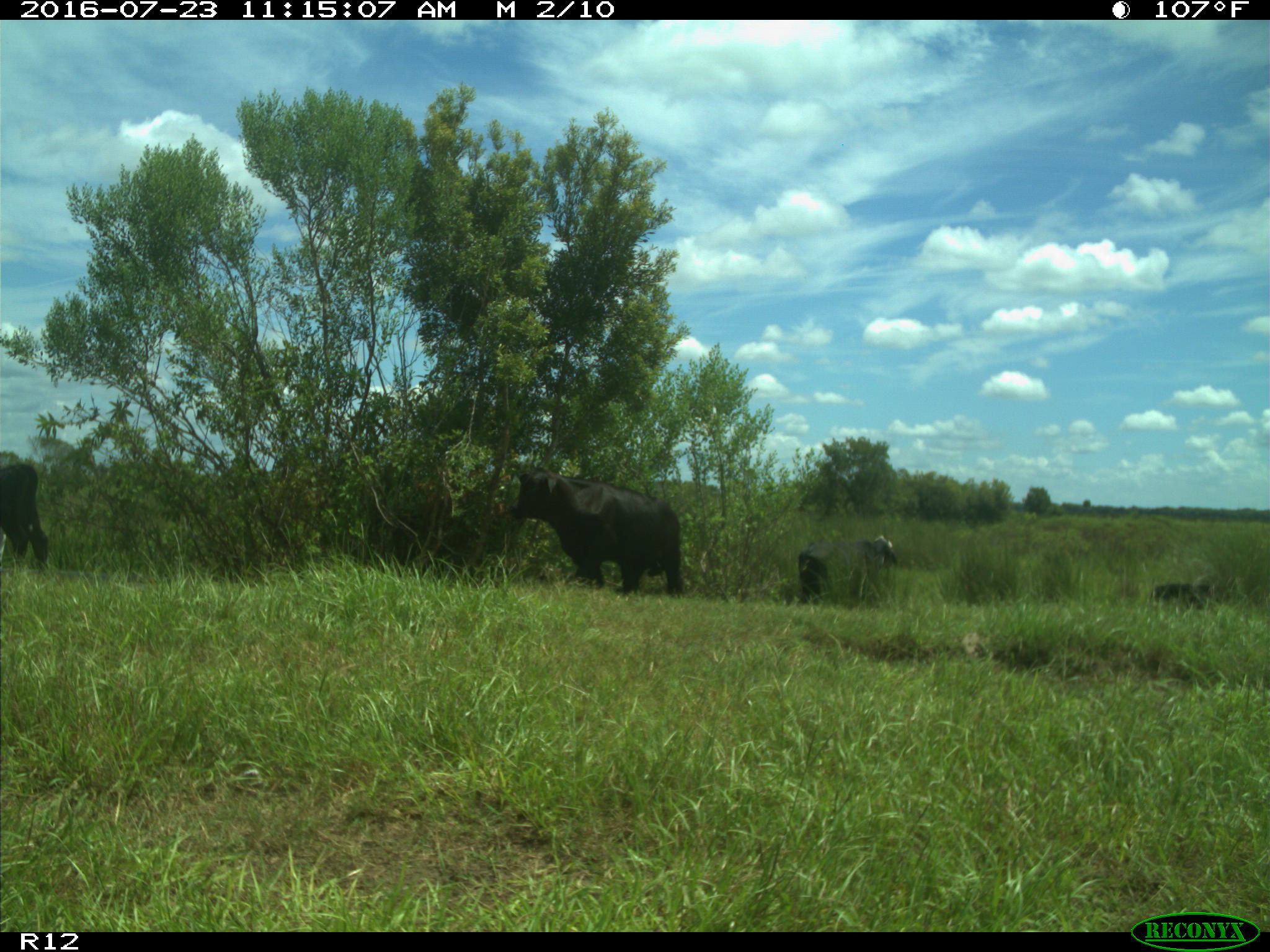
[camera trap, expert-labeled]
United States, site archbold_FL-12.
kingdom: Animalia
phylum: Chordata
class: Mammalia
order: Artiodactyla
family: Bovidae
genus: Bos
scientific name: Bos taurus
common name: domestic cow